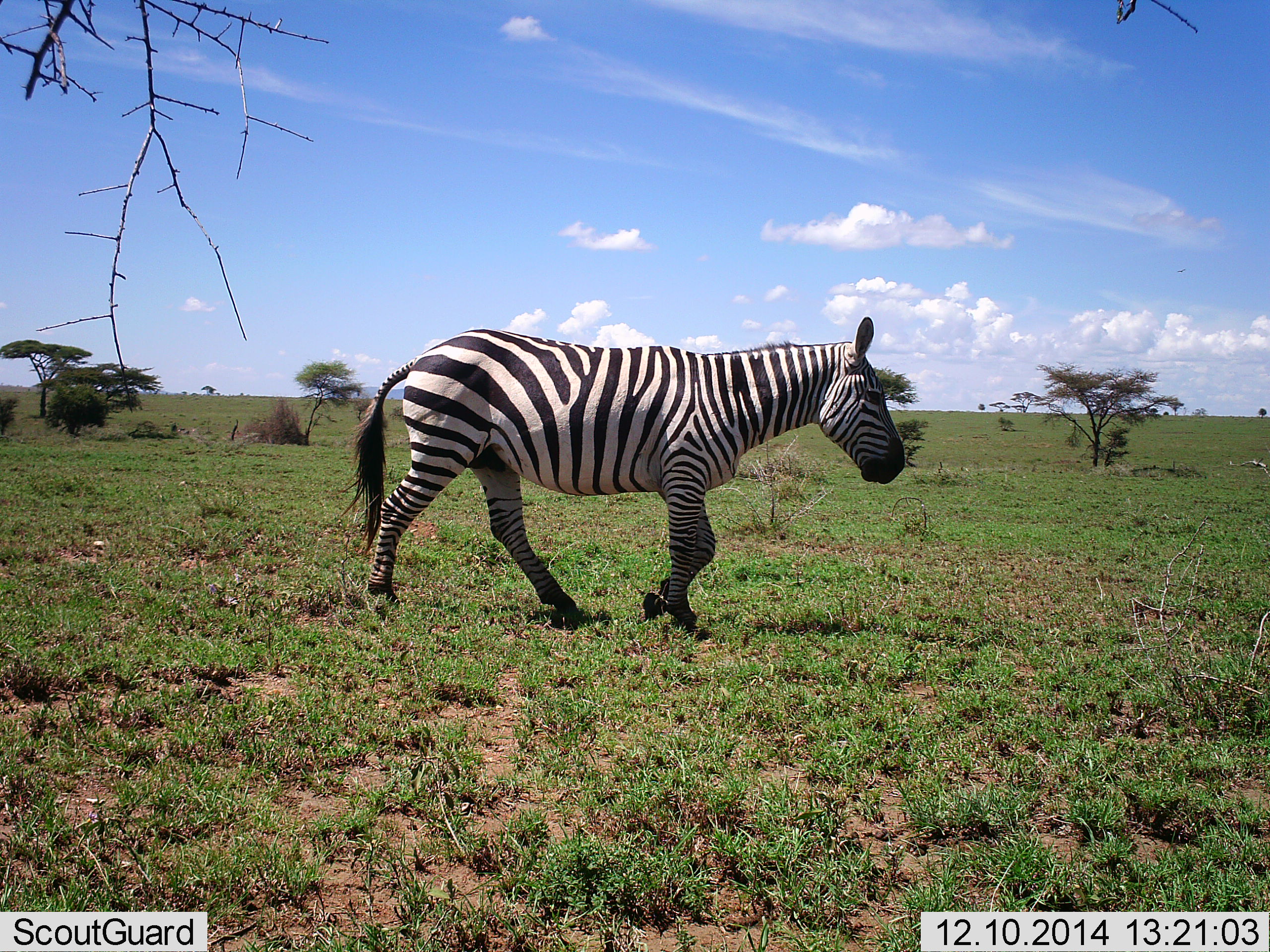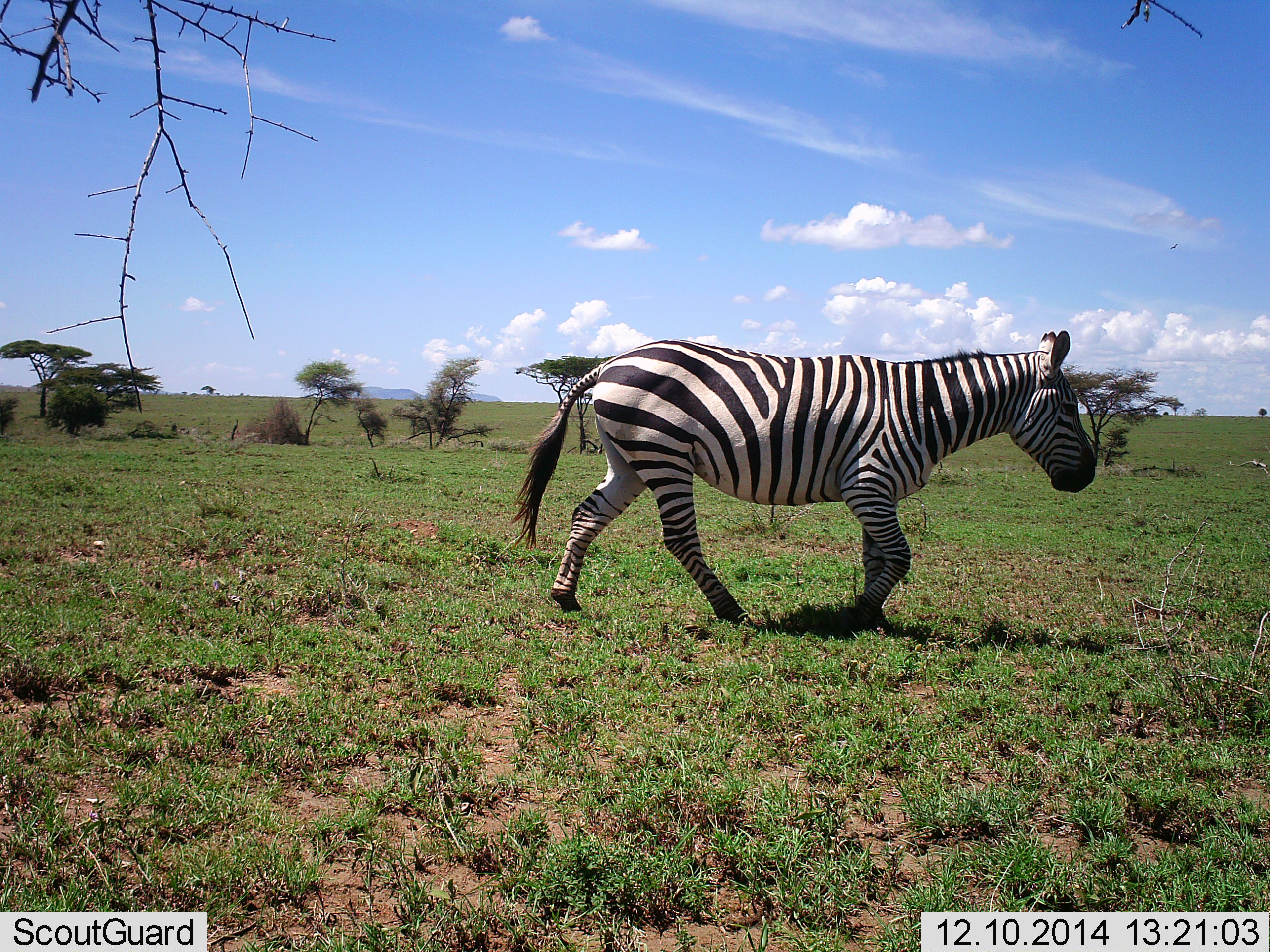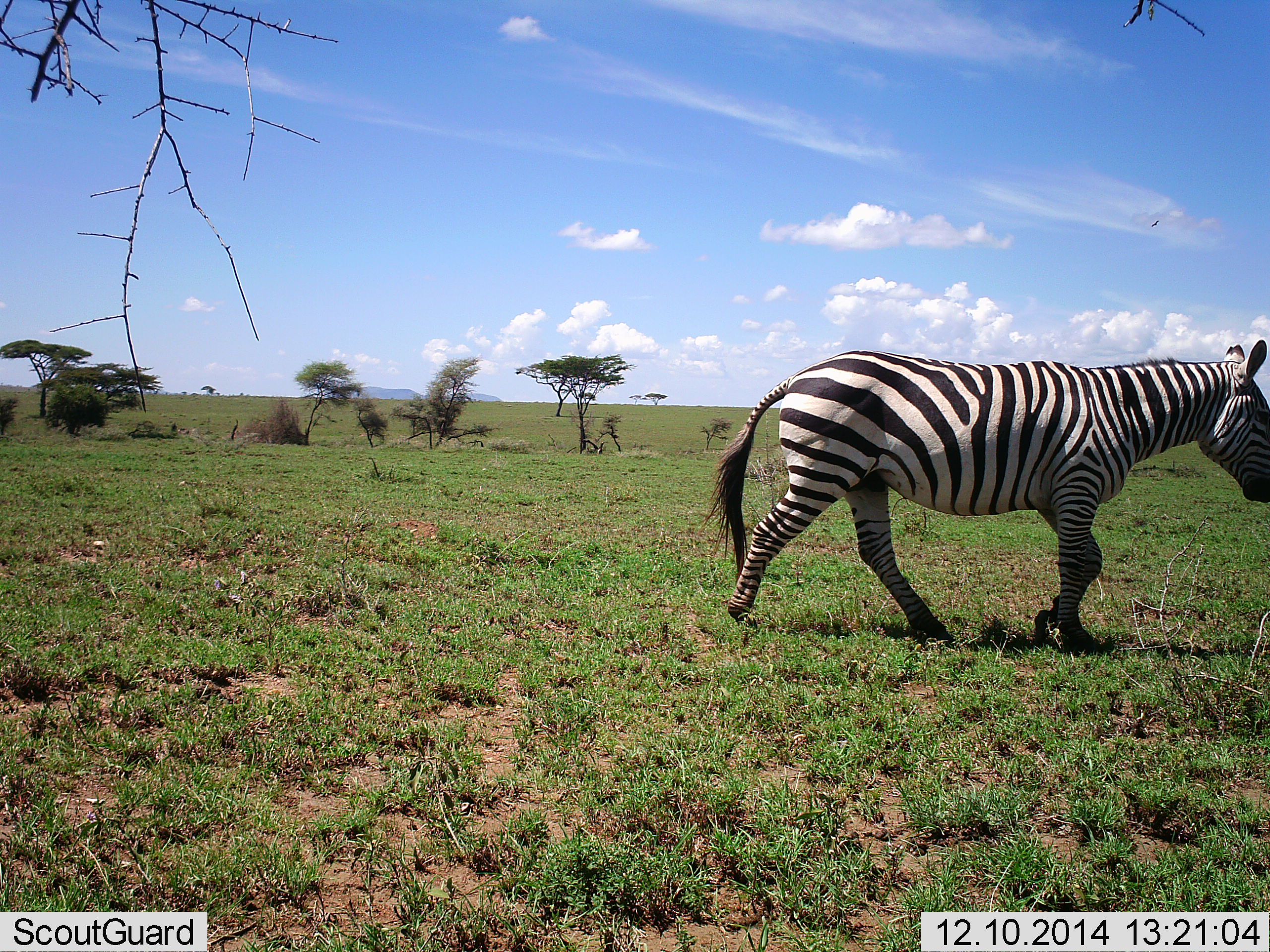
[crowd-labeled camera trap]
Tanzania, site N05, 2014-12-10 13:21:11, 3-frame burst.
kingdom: Animalia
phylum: Chordata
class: Mammalia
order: Perissodactyla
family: Equidae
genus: Equus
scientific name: Equus quagga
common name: plains zebra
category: zebra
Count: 1.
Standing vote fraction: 0%.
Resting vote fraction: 0%.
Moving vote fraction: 100%.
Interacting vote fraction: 0%.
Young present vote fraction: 0%.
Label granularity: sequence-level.